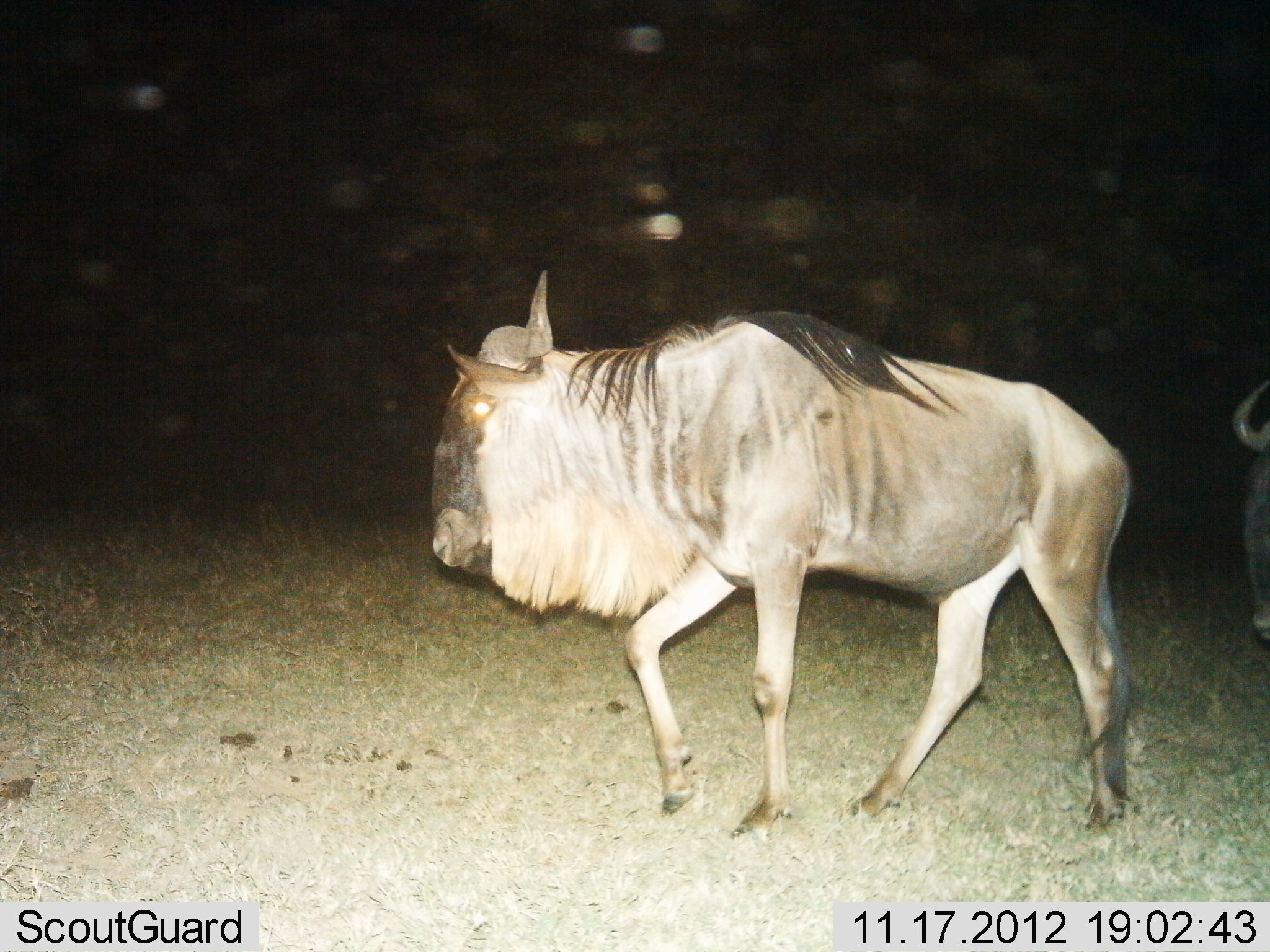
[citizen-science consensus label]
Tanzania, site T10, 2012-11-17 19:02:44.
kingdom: Animalia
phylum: Chordata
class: Mammalia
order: Artiodactyla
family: Bovidae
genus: Connochaetes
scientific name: Connochaetes taurinus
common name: blue wildebeest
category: wildebeest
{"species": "wildebeest (blue wildebeest) (Connochaetes taurinus)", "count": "2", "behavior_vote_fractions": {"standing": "50%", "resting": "0%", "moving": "60%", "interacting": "0%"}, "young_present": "0%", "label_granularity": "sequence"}